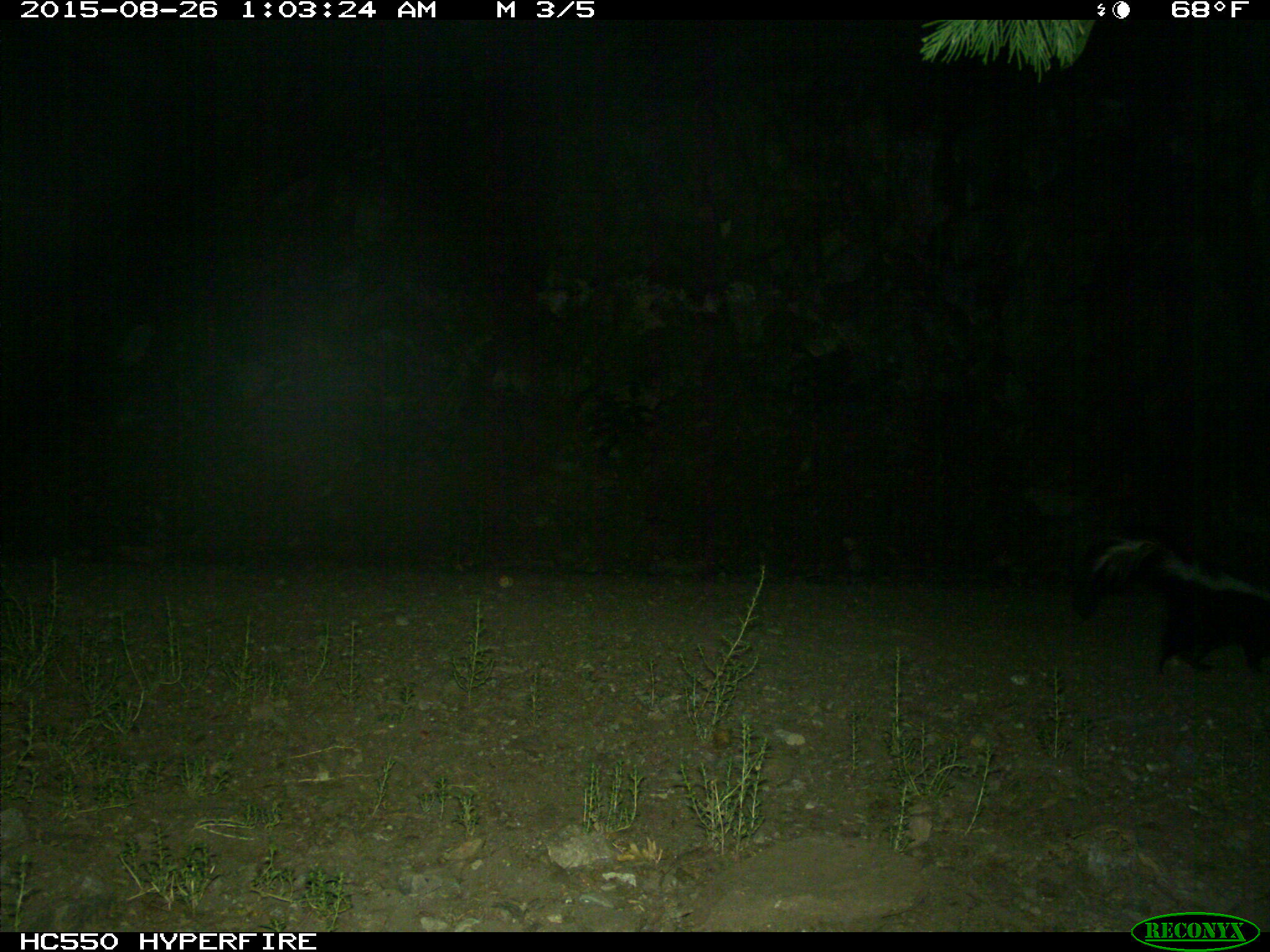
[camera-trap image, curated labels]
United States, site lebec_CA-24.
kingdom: Animalia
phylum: Chordata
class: Mammalia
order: Carnivora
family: Mephitidae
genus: Mephitis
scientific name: Mephitis mephitis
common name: striped skunk